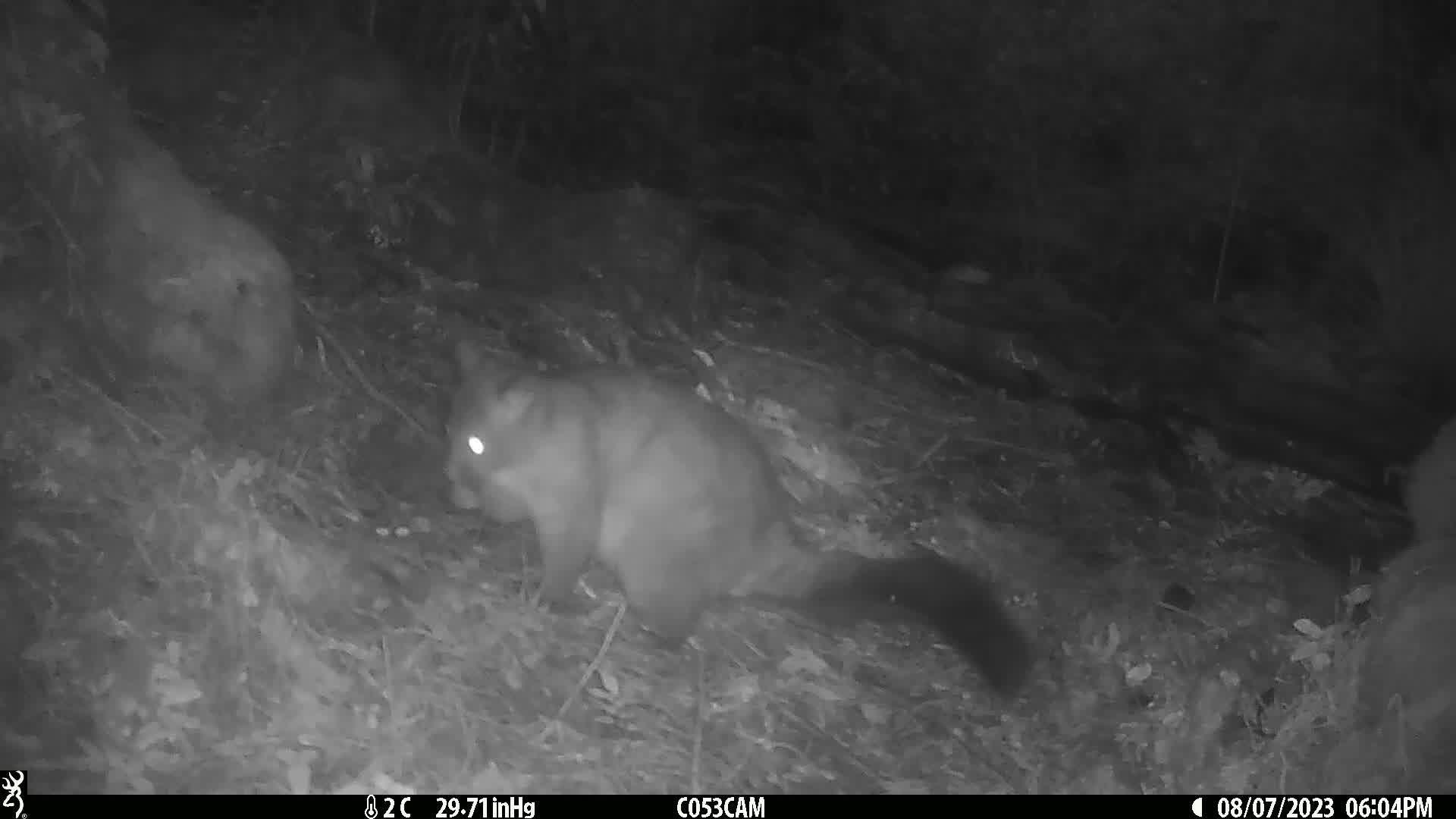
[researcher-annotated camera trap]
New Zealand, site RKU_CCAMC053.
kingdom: Animalia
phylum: Chordata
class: Mammalia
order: Diprotodontia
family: Phalangeridae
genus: Trichosurus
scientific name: Trichosurus vulpecula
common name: common brushtail possum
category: possum